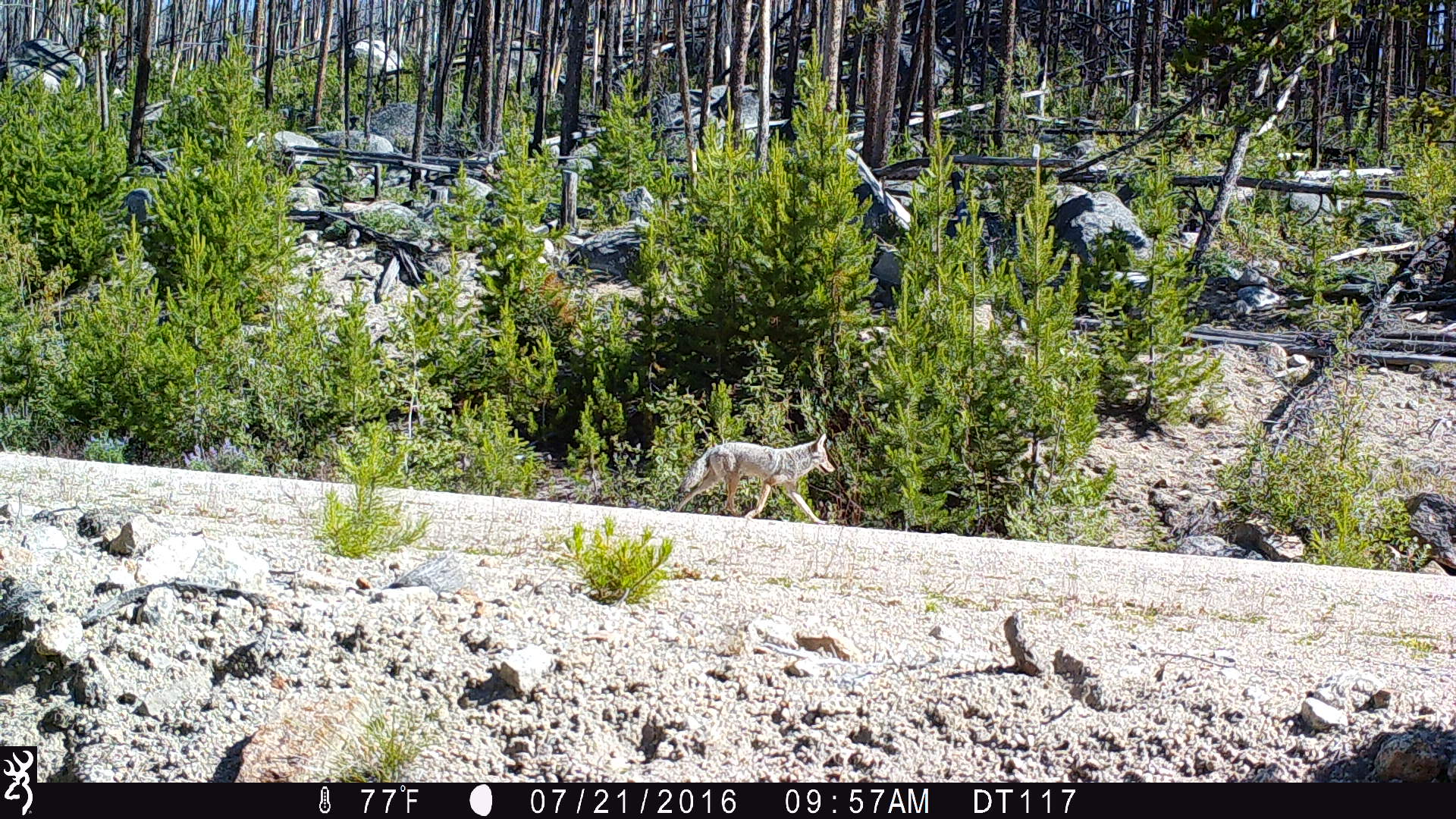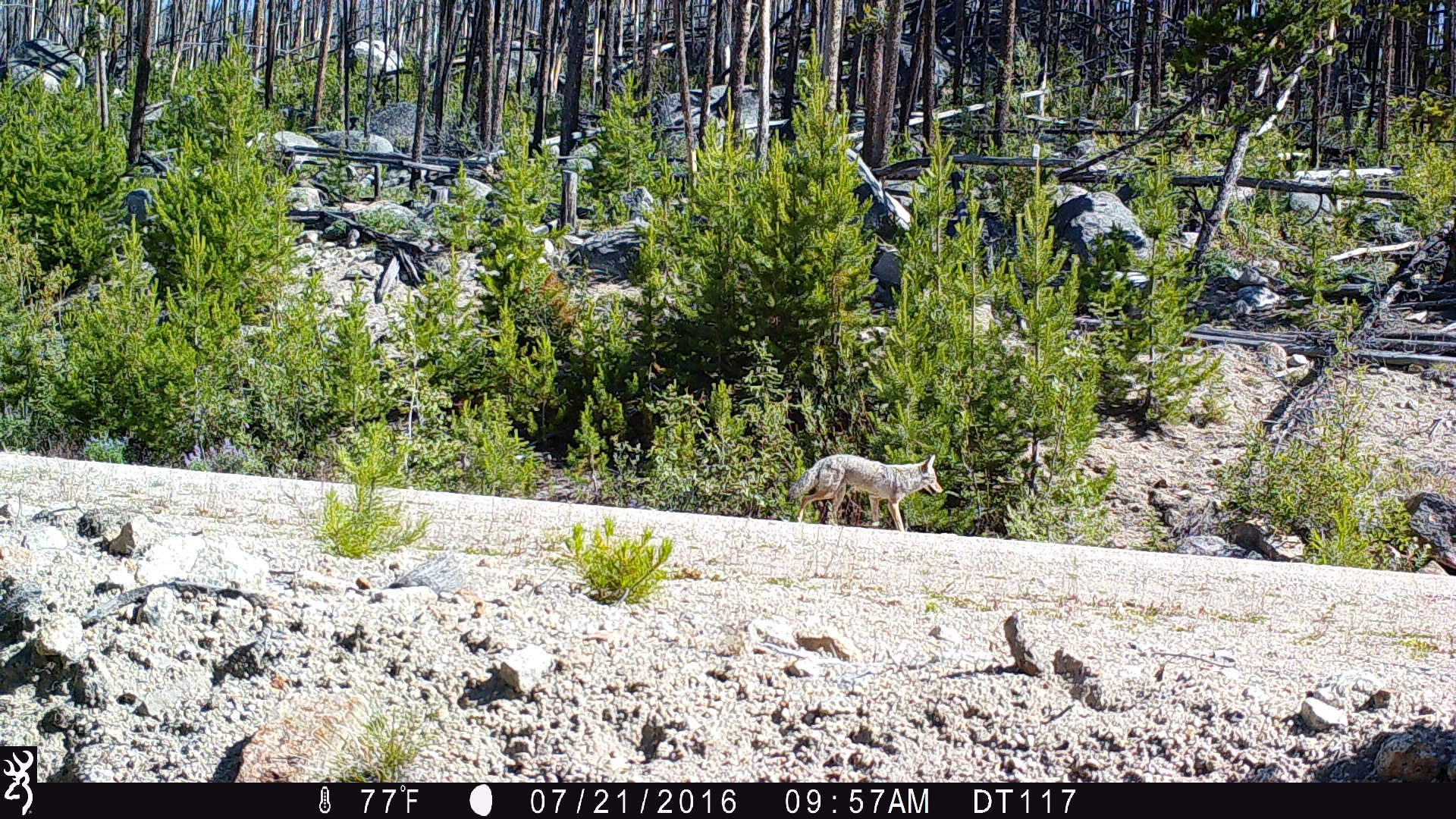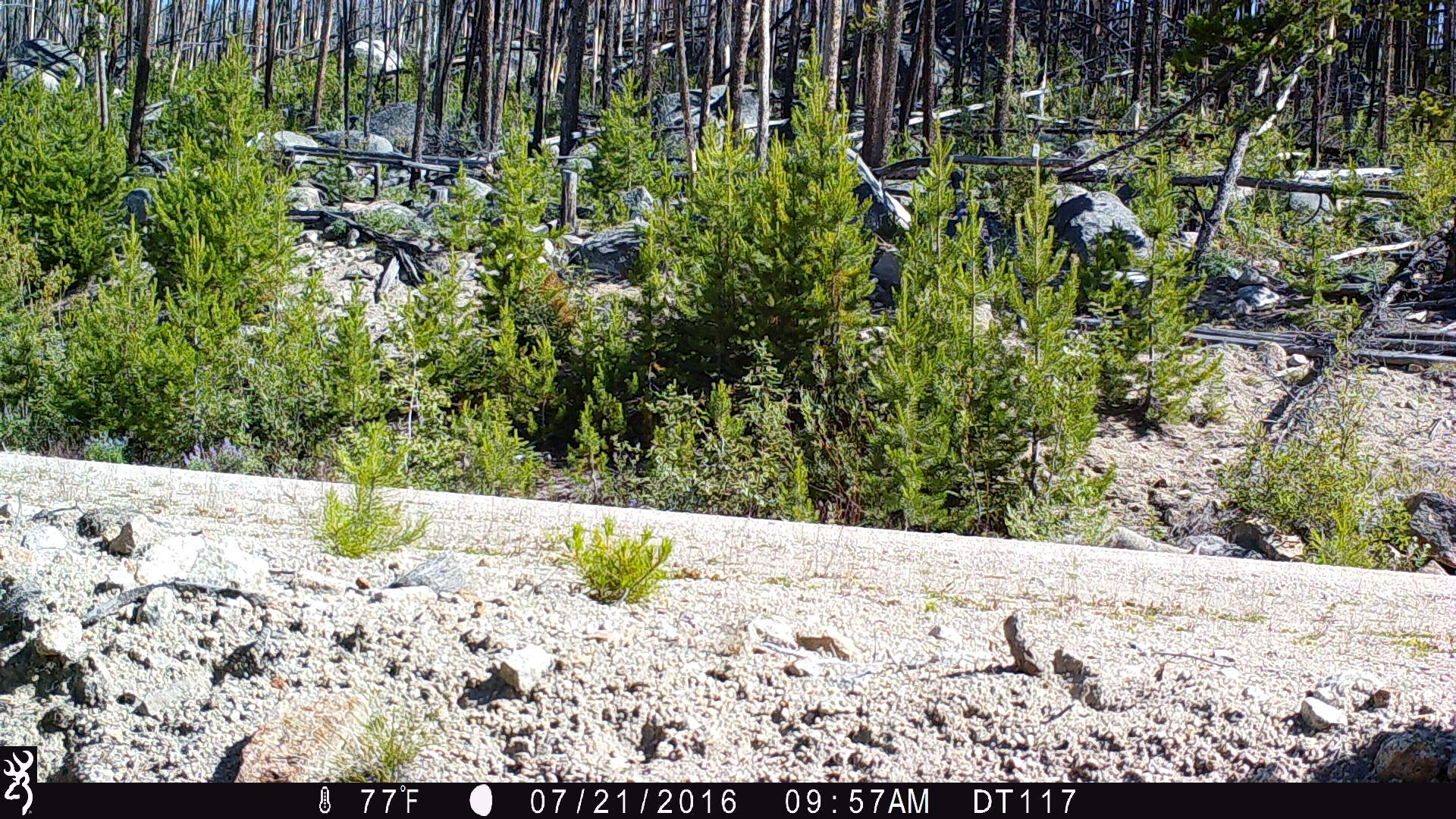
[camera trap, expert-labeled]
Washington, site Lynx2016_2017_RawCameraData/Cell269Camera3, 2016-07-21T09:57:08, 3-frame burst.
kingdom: Animalia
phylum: Chordata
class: Mammalia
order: Carnivora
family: Canidae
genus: Canis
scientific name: Canis latrans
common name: coyote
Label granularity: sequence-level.